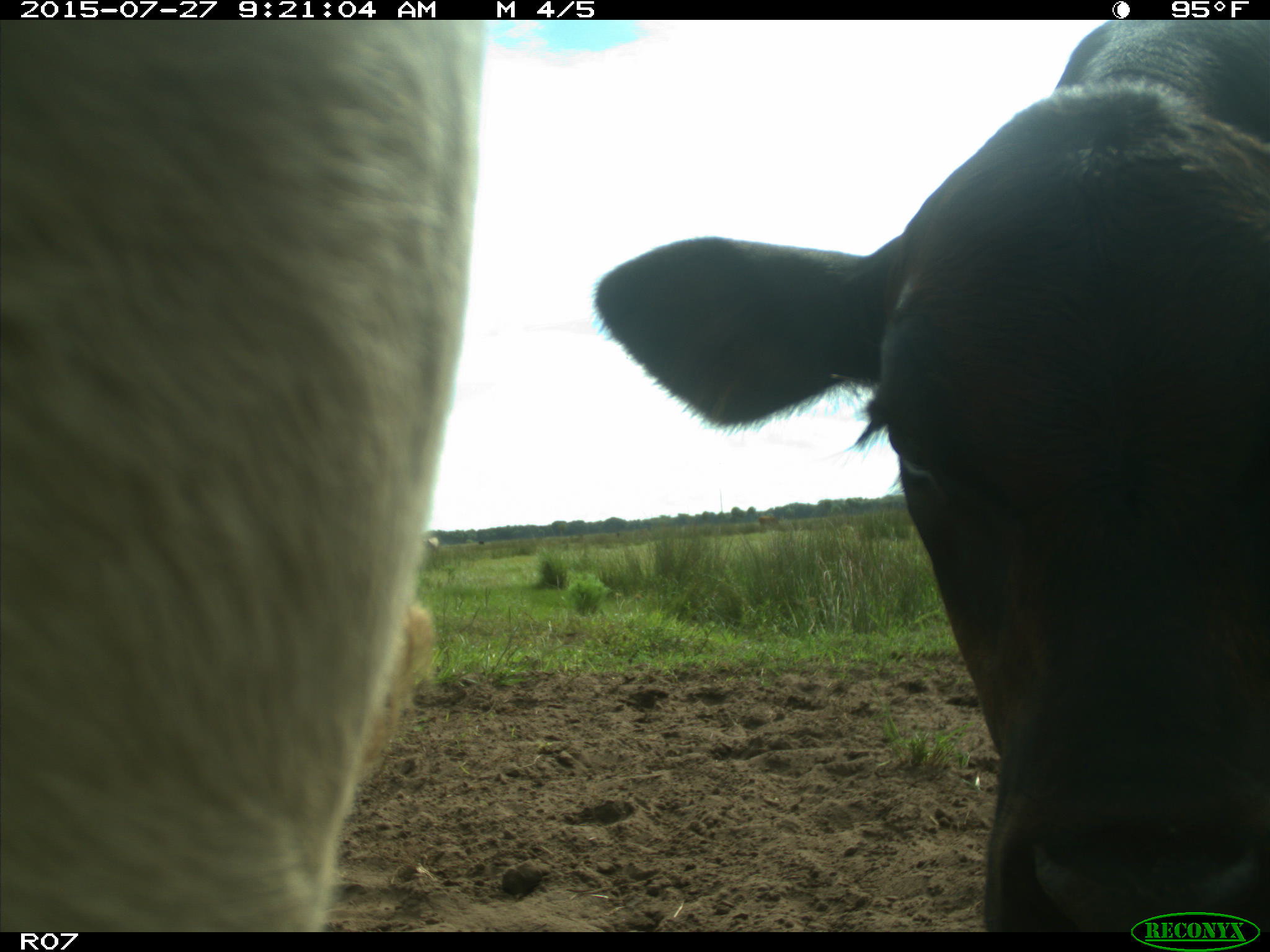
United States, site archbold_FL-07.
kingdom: Animalia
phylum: Chordata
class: Mammalia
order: Artiodactyla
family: Bovidae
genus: Bos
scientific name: Bos taurus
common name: domestic cow